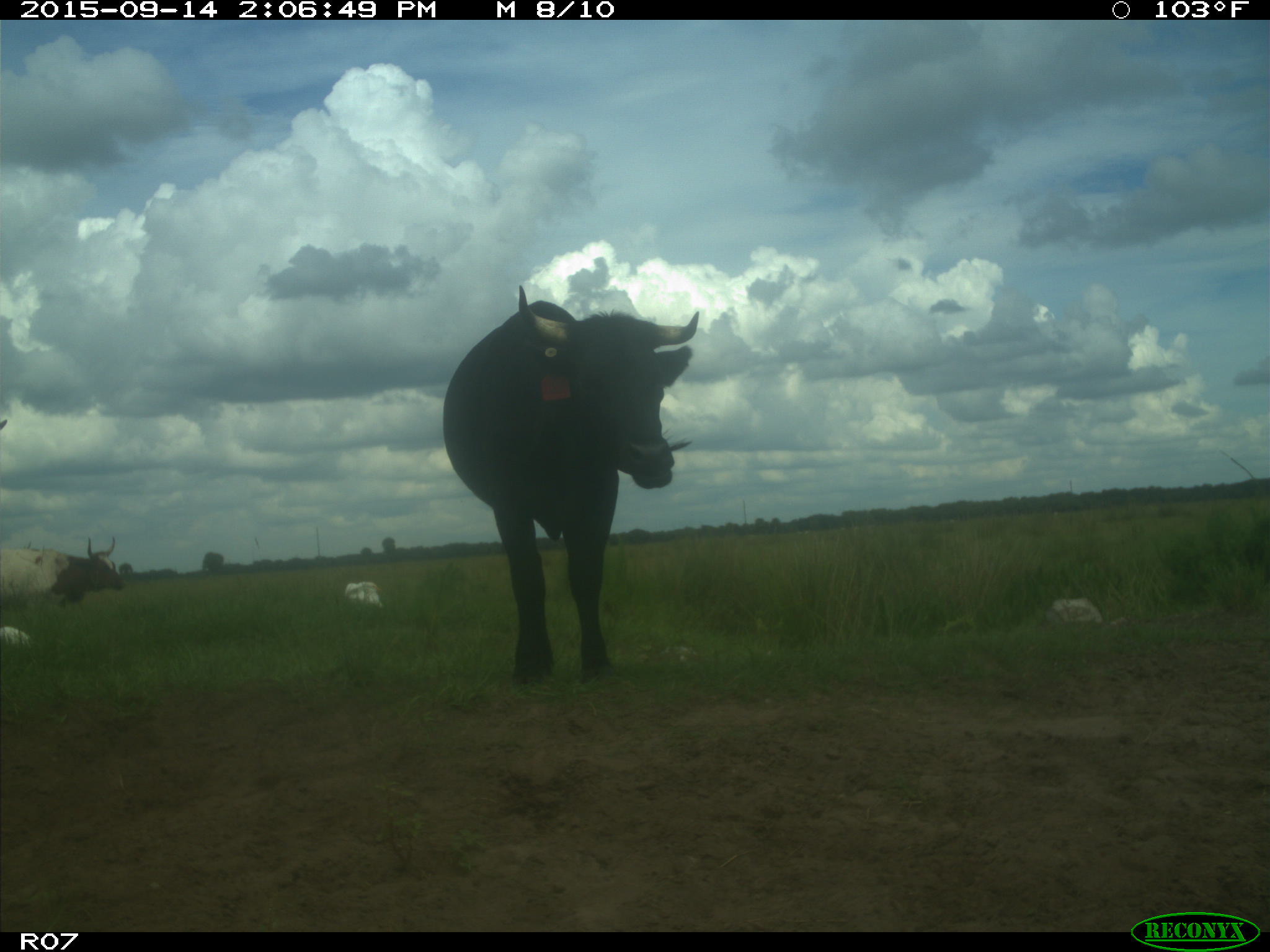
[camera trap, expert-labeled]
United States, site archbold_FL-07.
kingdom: Animalia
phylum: Chordata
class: Mammalia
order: Artiodactyla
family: Bovidae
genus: Bos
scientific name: Bos taurus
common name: domestic cow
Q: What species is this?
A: Bos taurus (domestic cow).